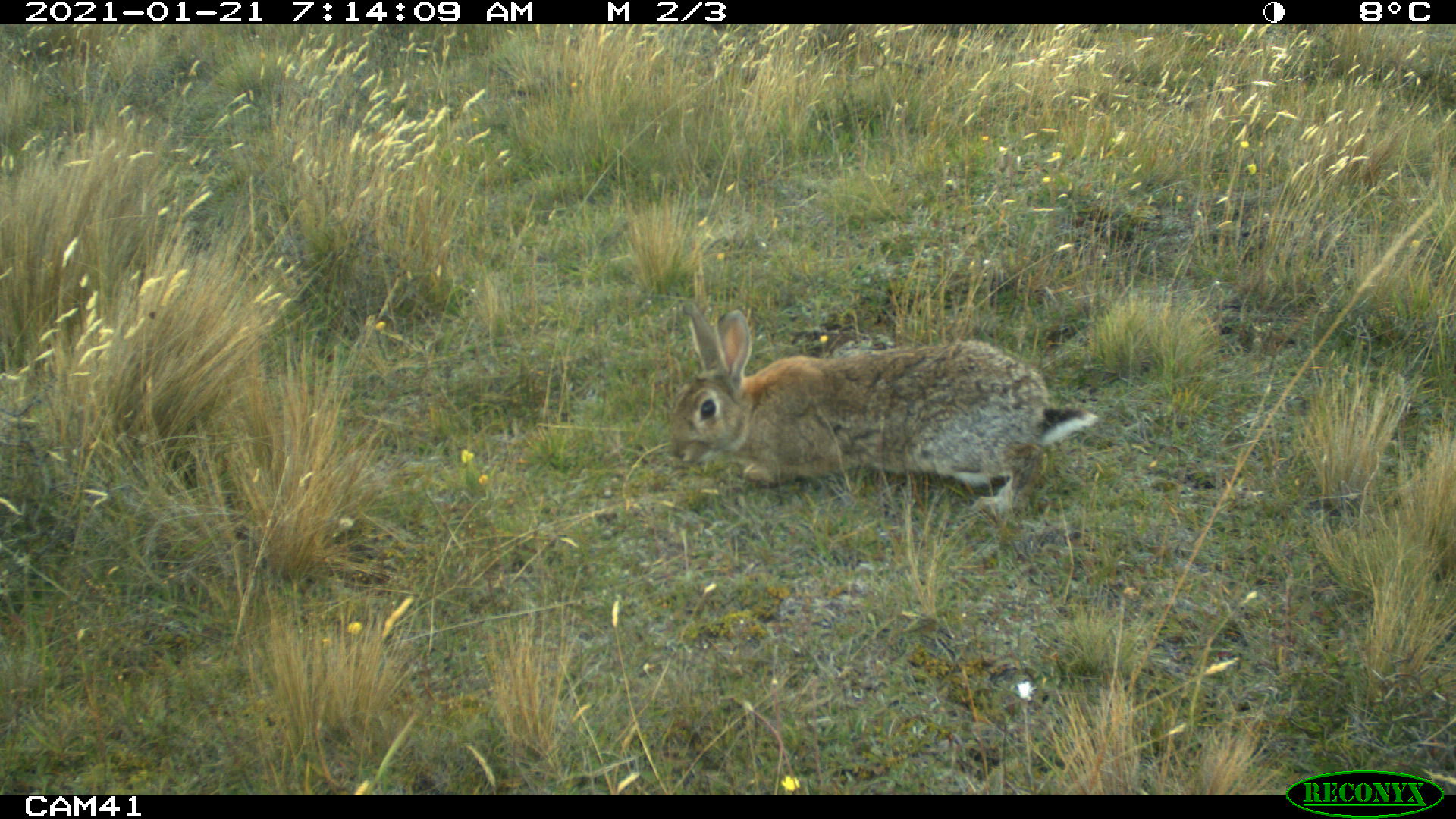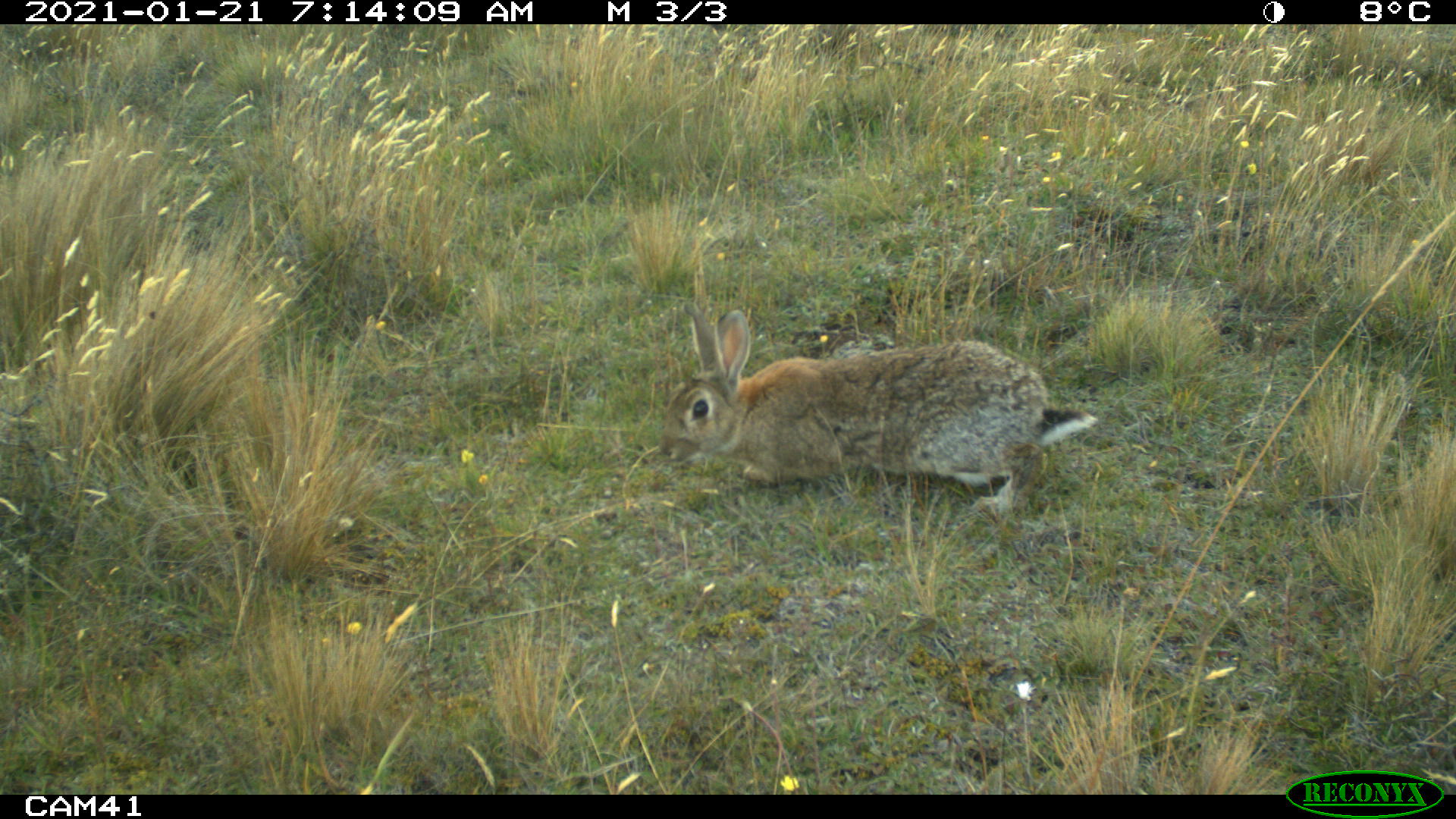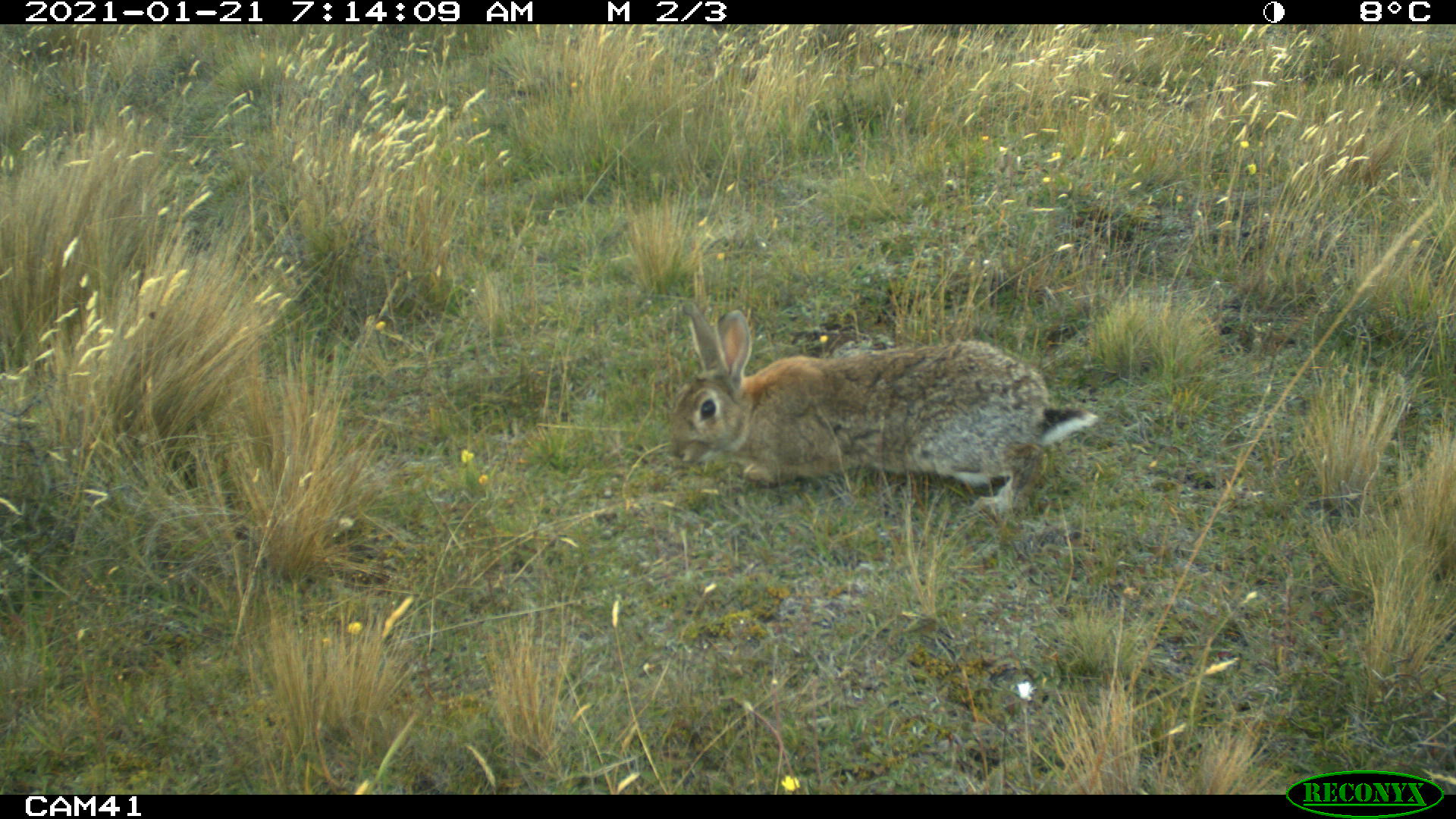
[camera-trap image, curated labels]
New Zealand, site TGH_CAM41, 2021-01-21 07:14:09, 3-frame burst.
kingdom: Animalia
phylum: Chordata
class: Mammalia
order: Lagomorpha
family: Leporidae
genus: Oryctolagus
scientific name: Oryctolagus cuniculus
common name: european rabbit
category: rabbit